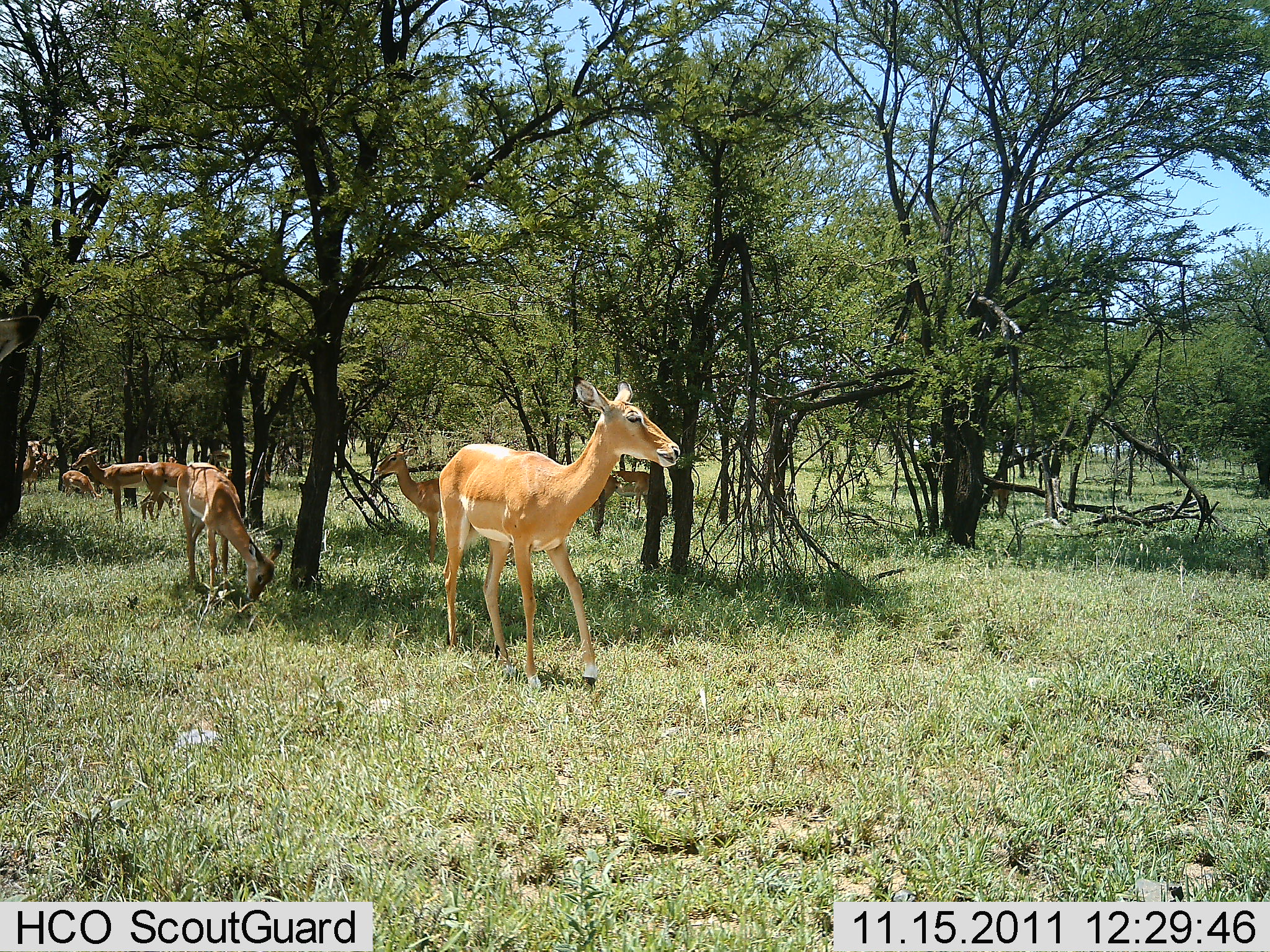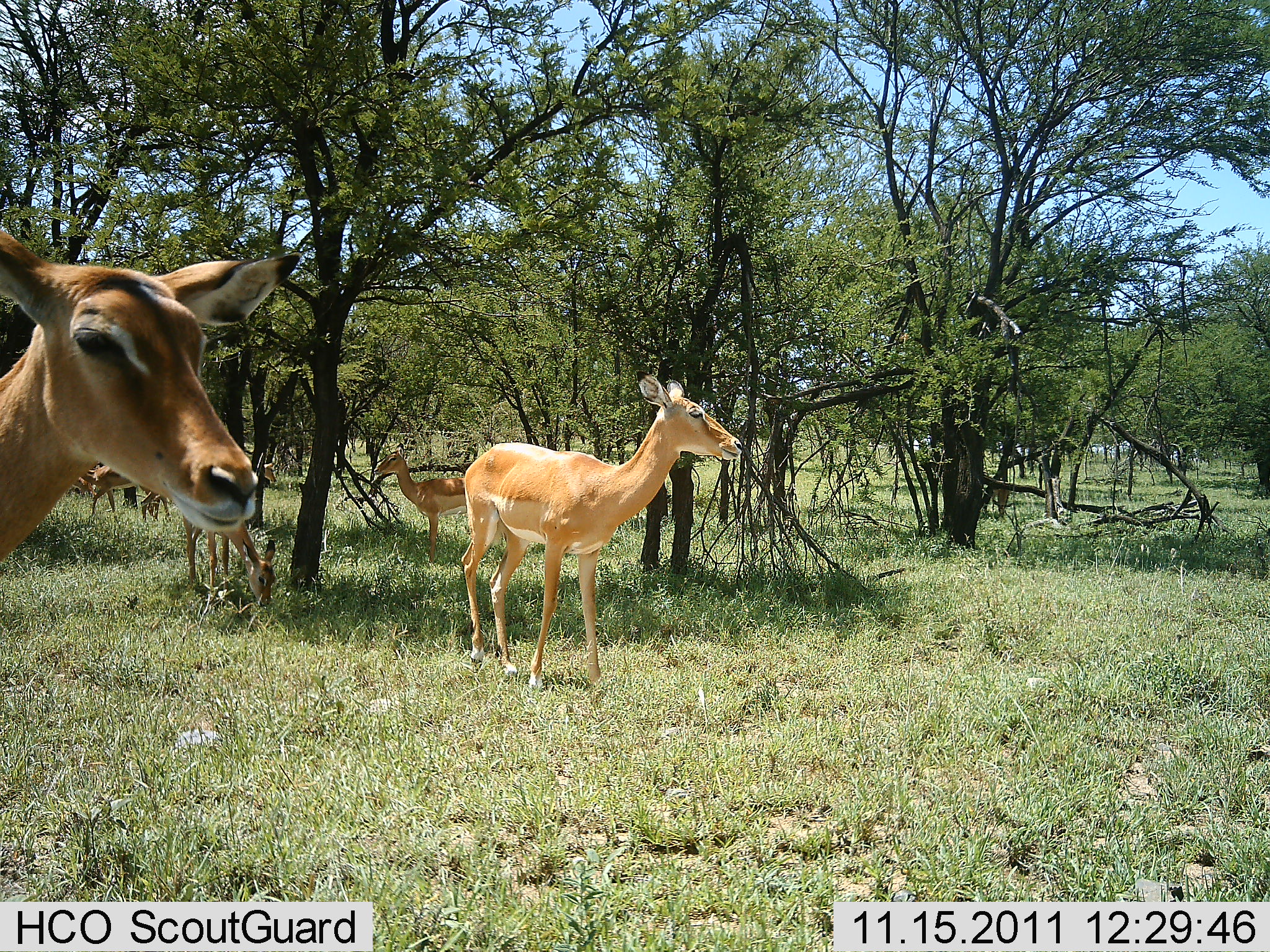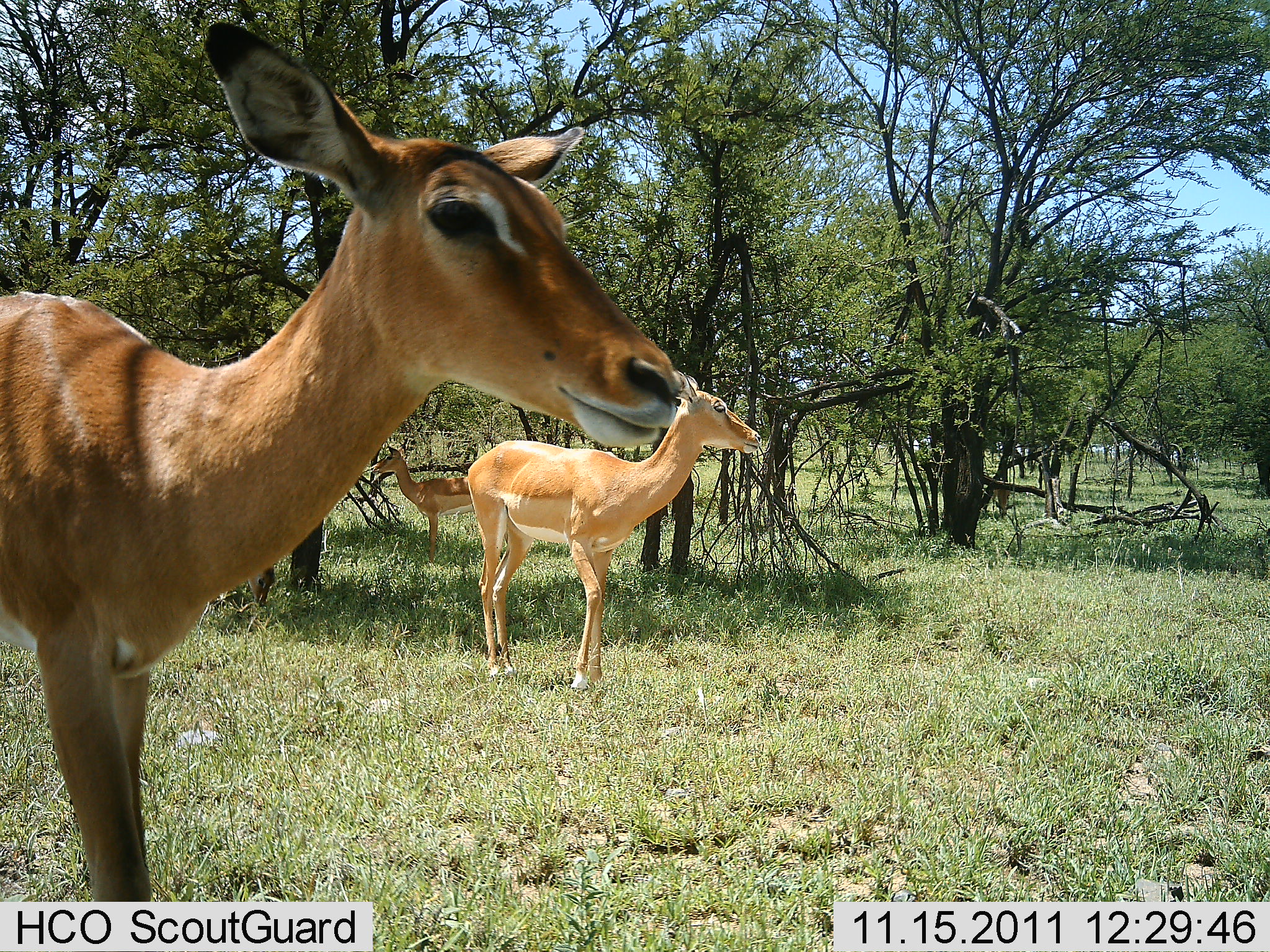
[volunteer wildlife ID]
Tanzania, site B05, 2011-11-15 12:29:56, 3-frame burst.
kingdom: Animalia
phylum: Chordata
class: Mammalia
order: Artiodactyla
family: Bovidae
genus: Aepyceros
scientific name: Aepyceros melampus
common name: impala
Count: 7.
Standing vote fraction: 92%.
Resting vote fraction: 17%.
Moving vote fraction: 67%.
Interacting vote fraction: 0%.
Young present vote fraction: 8%.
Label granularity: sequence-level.